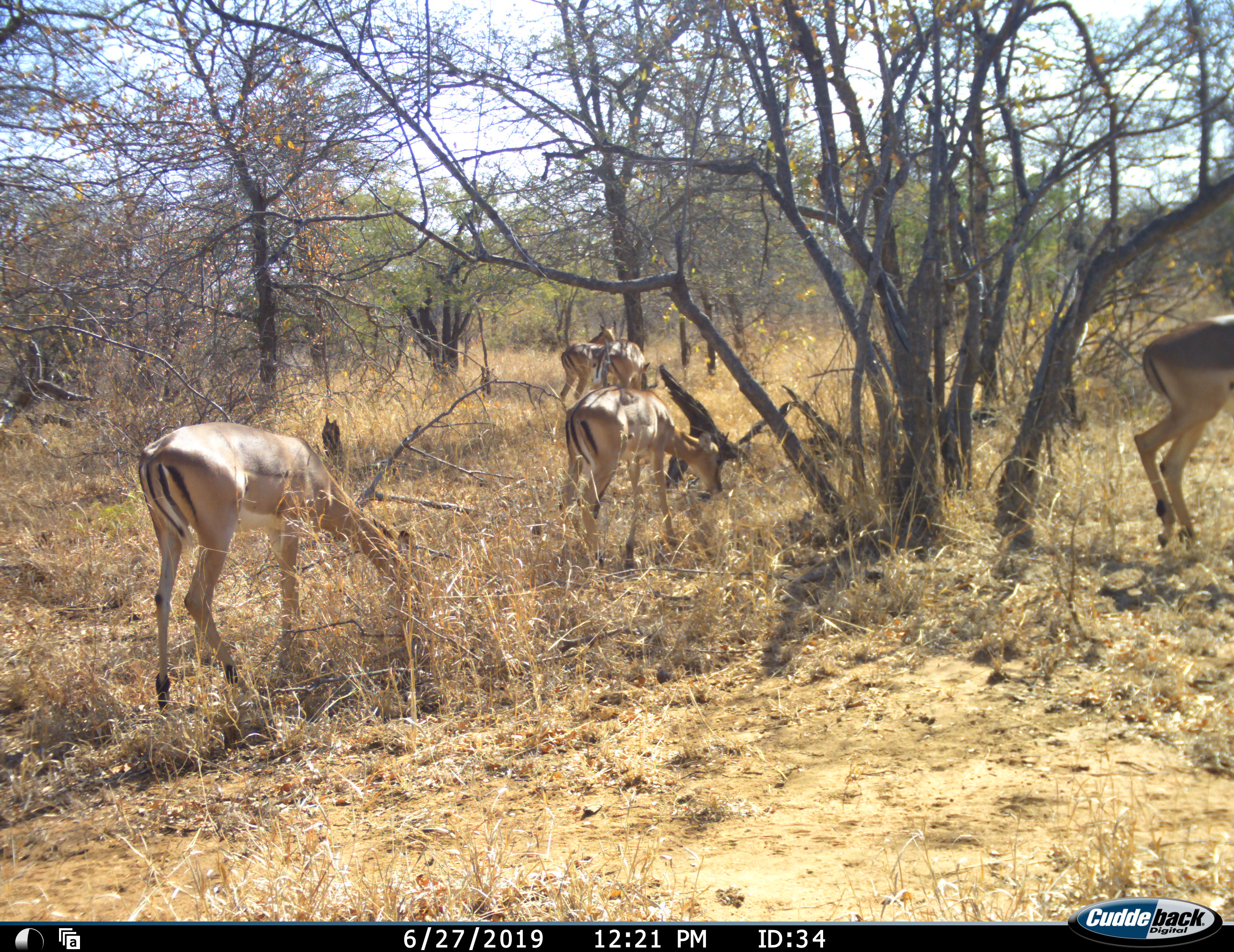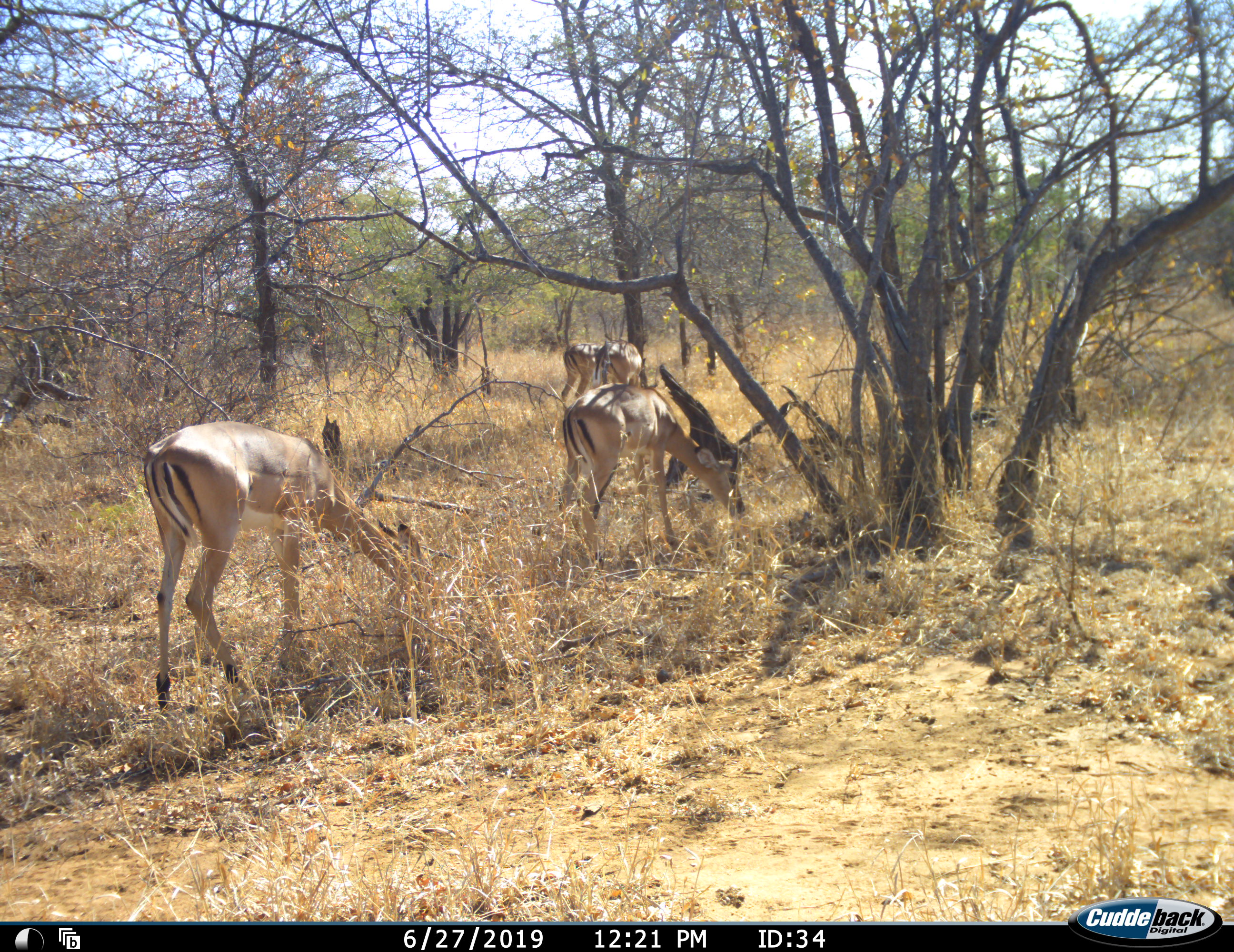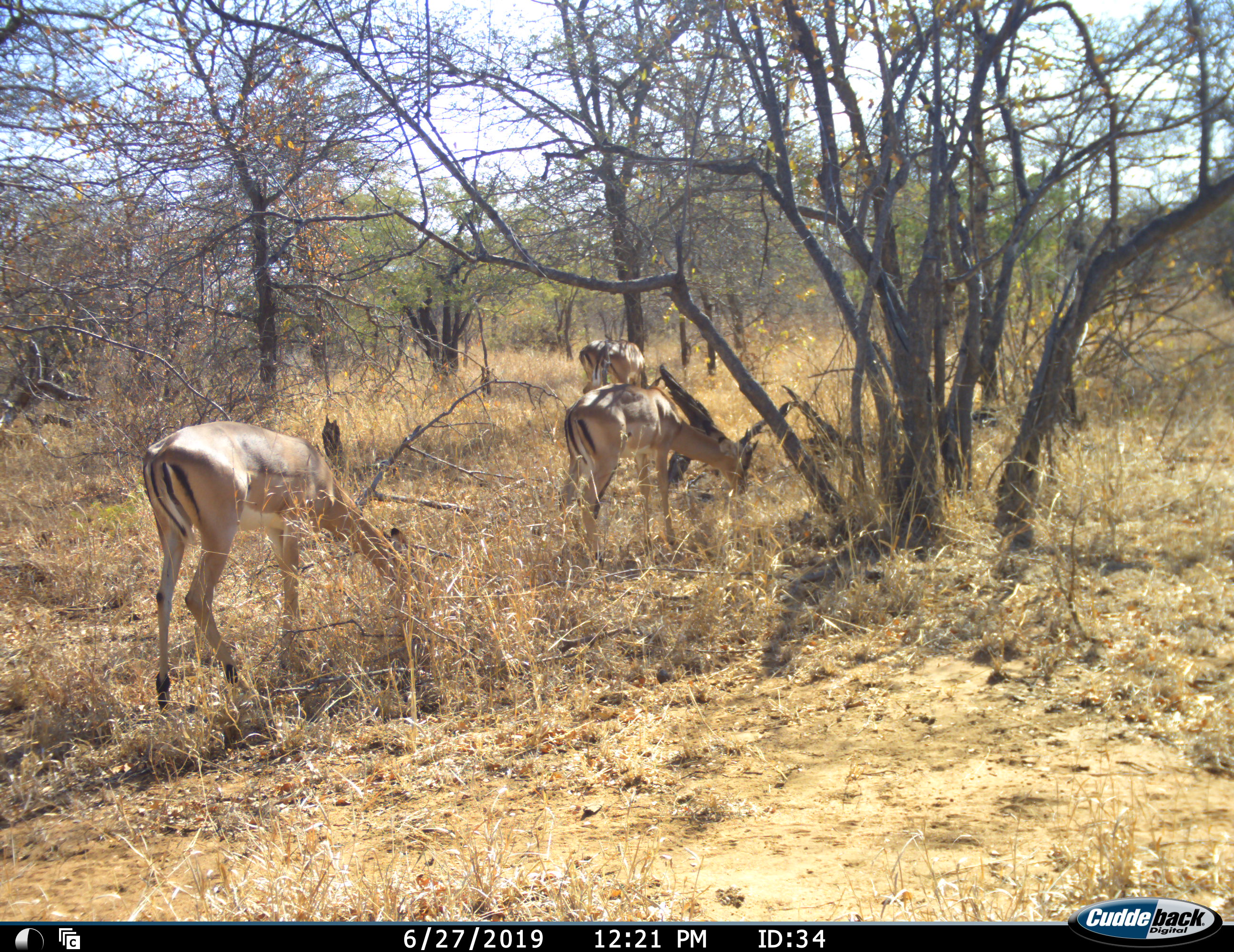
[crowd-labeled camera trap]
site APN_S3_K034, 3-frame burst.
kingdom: Animalia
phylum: Chordata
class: Mammalia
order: Artiodactyla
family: Bovidae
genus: Aepyceros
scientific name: Aepyceros melampus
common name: impala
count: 5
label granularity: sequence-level